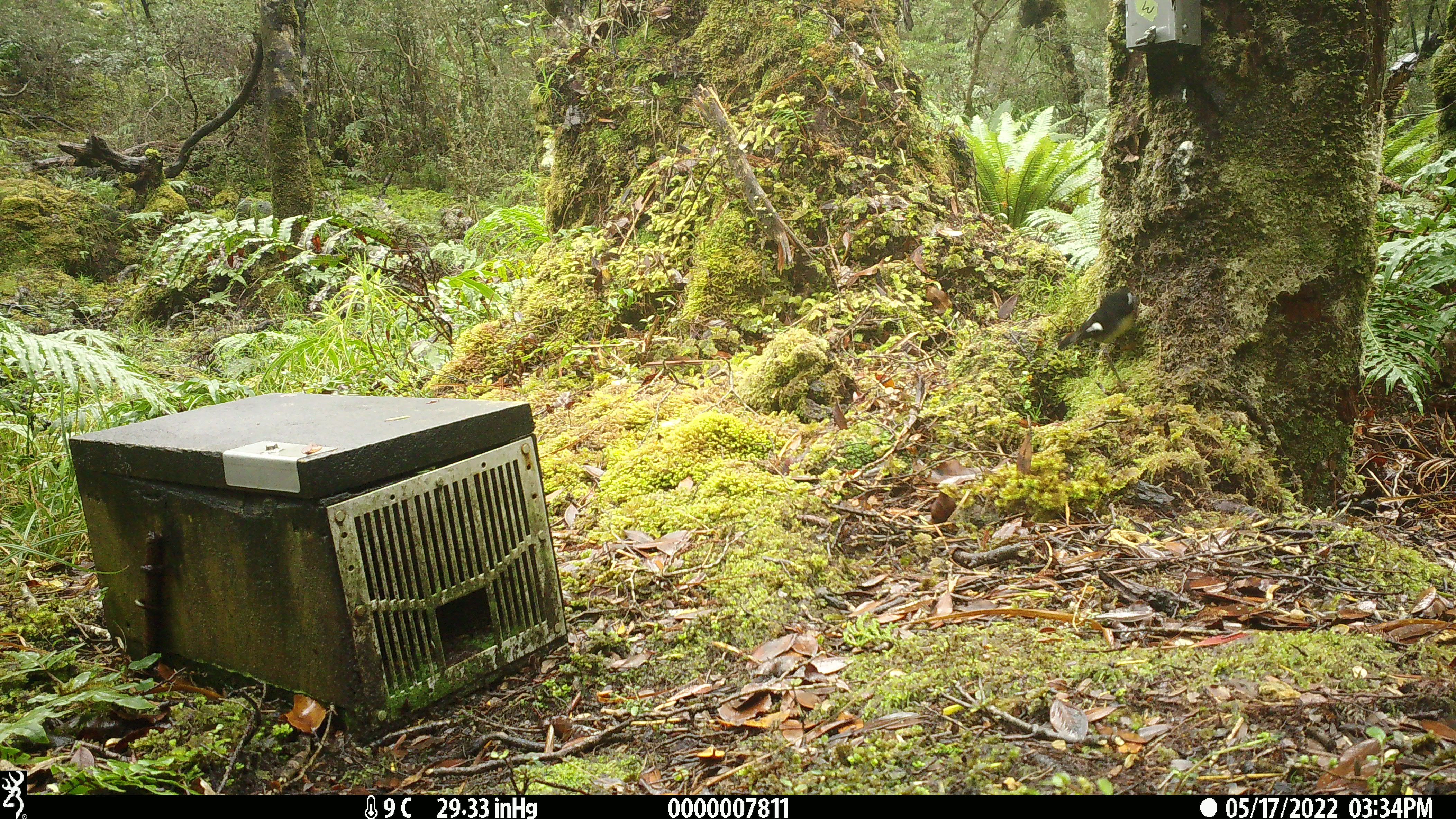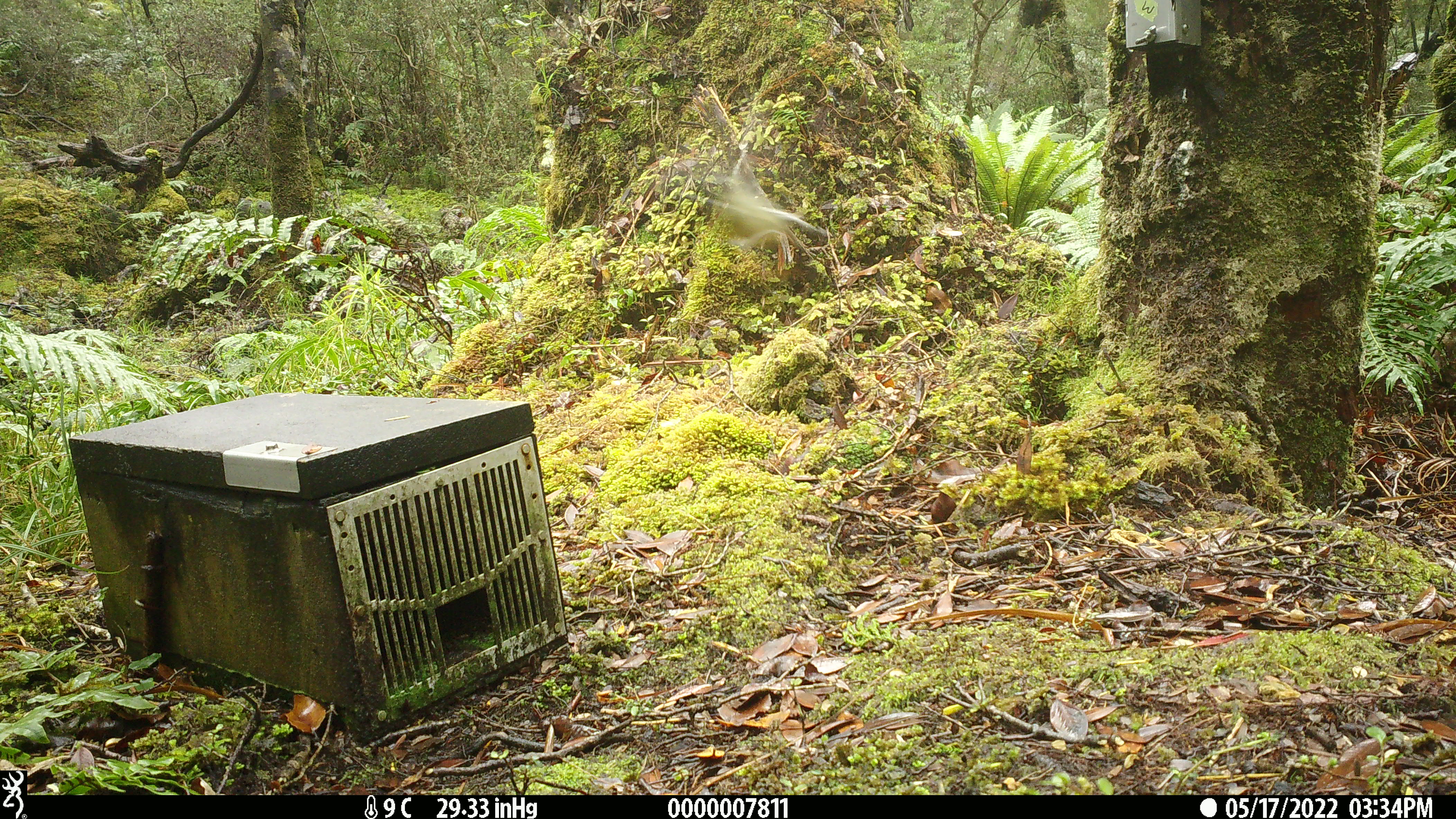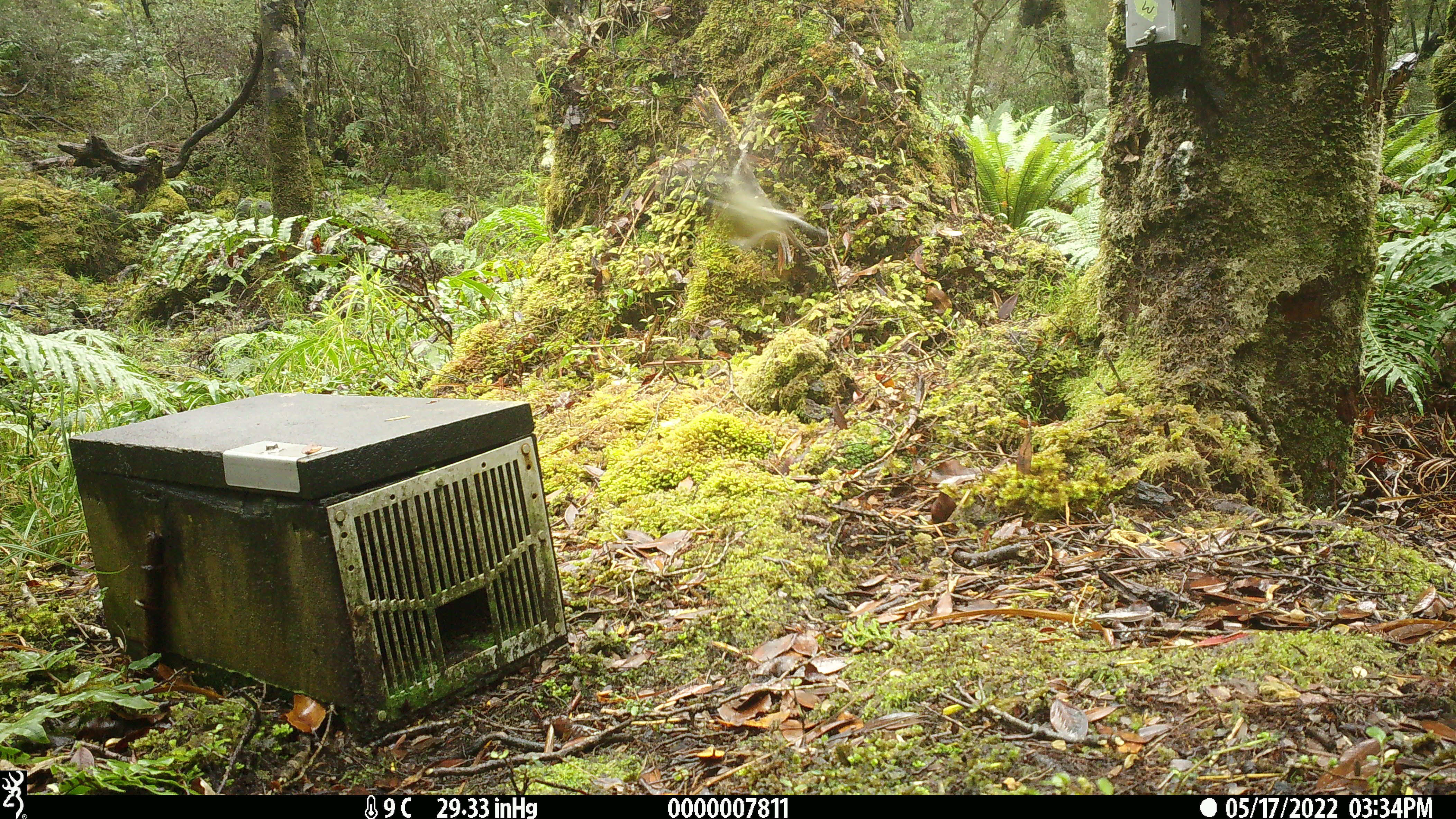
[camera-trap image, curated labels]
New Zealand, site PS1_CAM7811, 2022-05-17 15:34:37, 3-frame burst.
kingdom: Animalia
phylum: Chordata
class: Aves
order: Passeriformes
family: Petroicidae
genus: Petroica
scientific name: Petroica macrocephala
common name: tomtit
Tomtit (Petroica macrocephala).